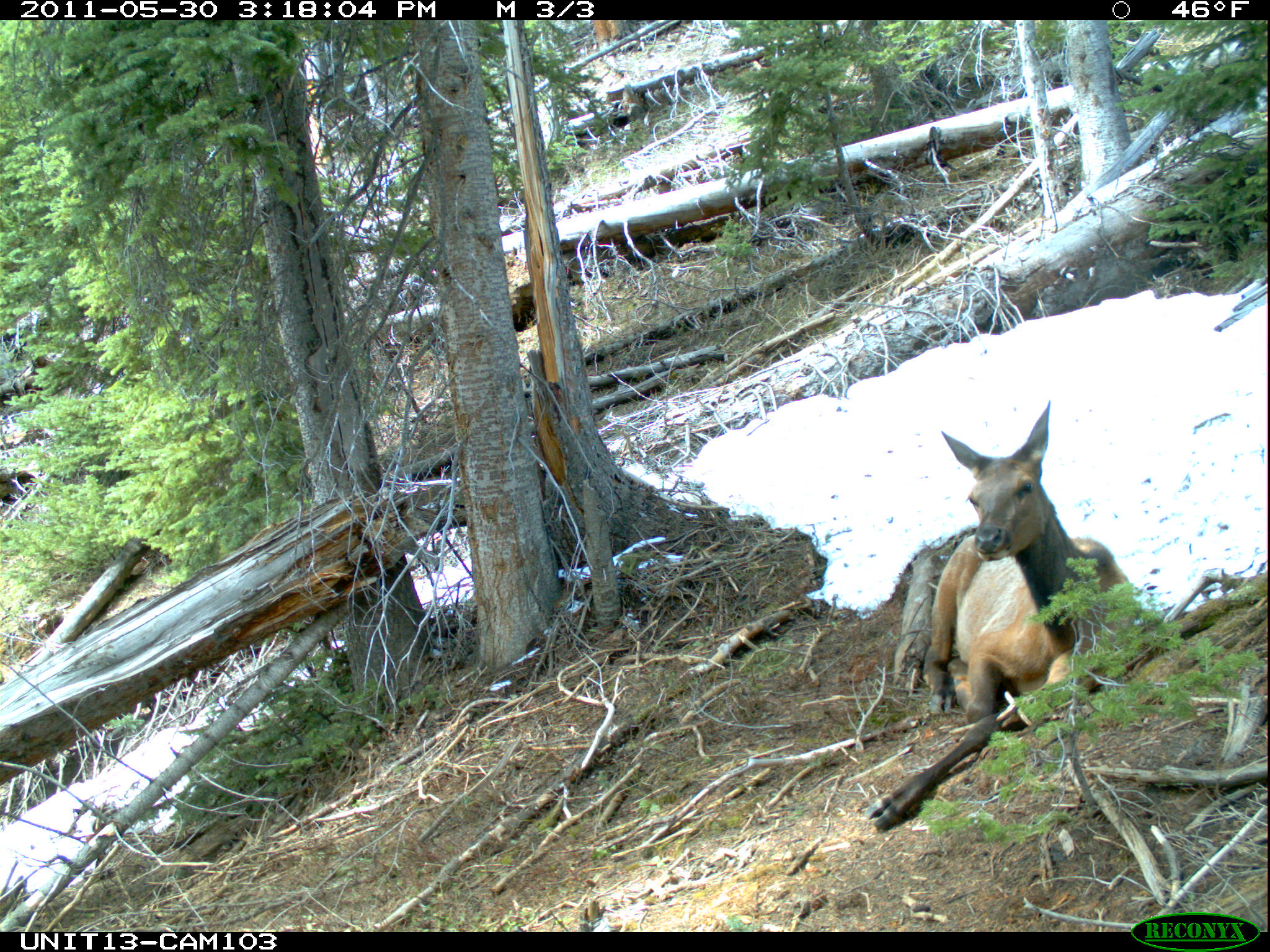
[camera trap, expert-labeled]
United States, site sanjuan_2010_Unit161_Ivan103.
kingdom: Animalia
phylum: Chordata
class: Mammalia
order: Artiodactyla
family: Cervidae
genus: Cervus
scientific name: Cervus elaphus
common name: red deer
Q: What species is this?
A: Cervus elaphus (red deer).